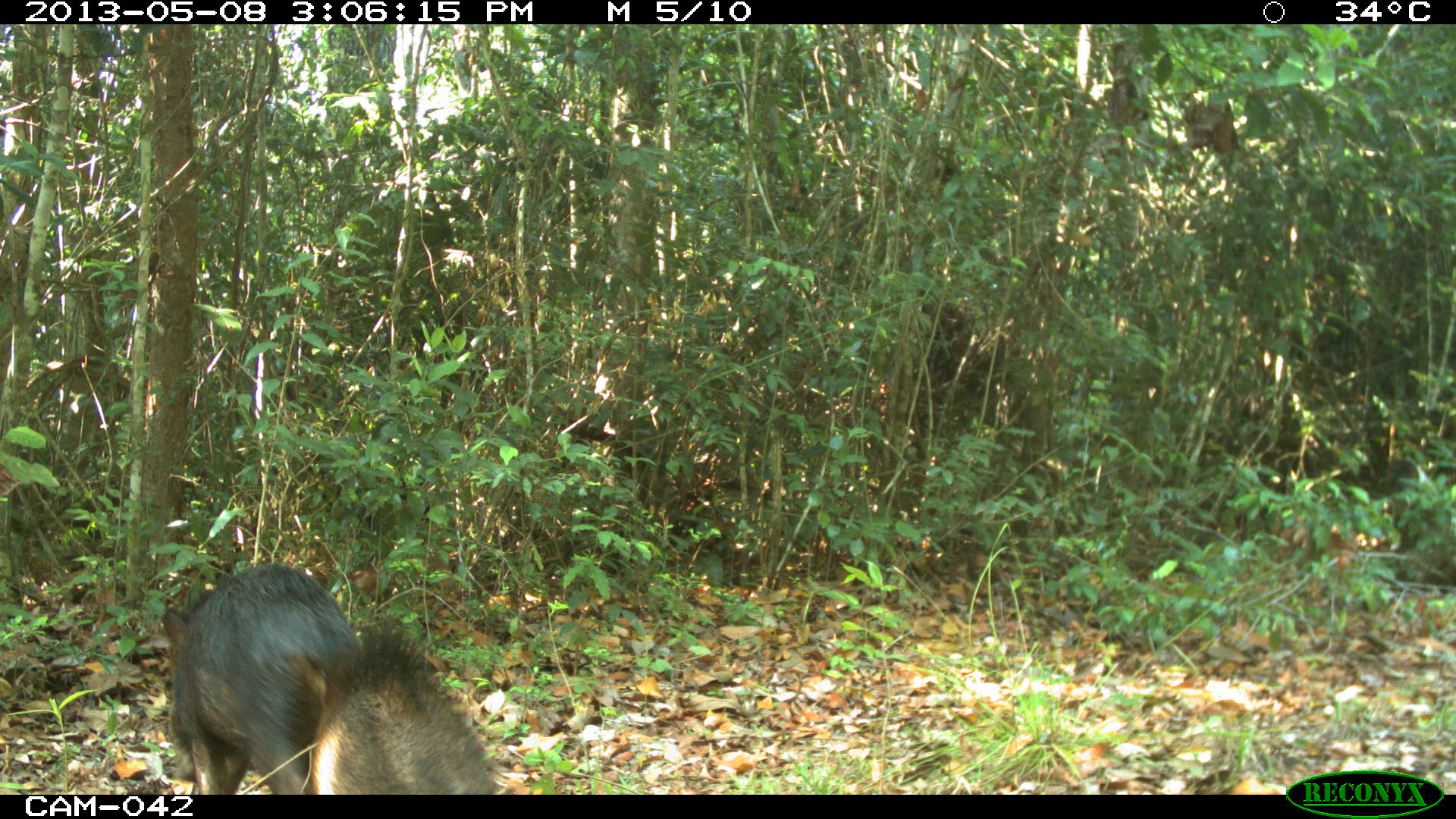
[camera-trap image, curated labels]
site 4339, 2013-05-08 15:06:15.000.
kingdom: Animalia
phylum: Chordata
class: Mammalia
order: Artiodactyla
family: Tayassuidae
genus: Tayassu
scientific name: Tayassu pecari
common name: white-lipped peccary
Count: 32.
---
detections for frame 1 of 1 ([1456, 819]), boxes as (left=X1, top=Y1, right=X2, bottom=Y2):
tayassu pecari: (left=160, top=563, right=360, bottom=795); (left=297, top=624, right=497, bottom=794)